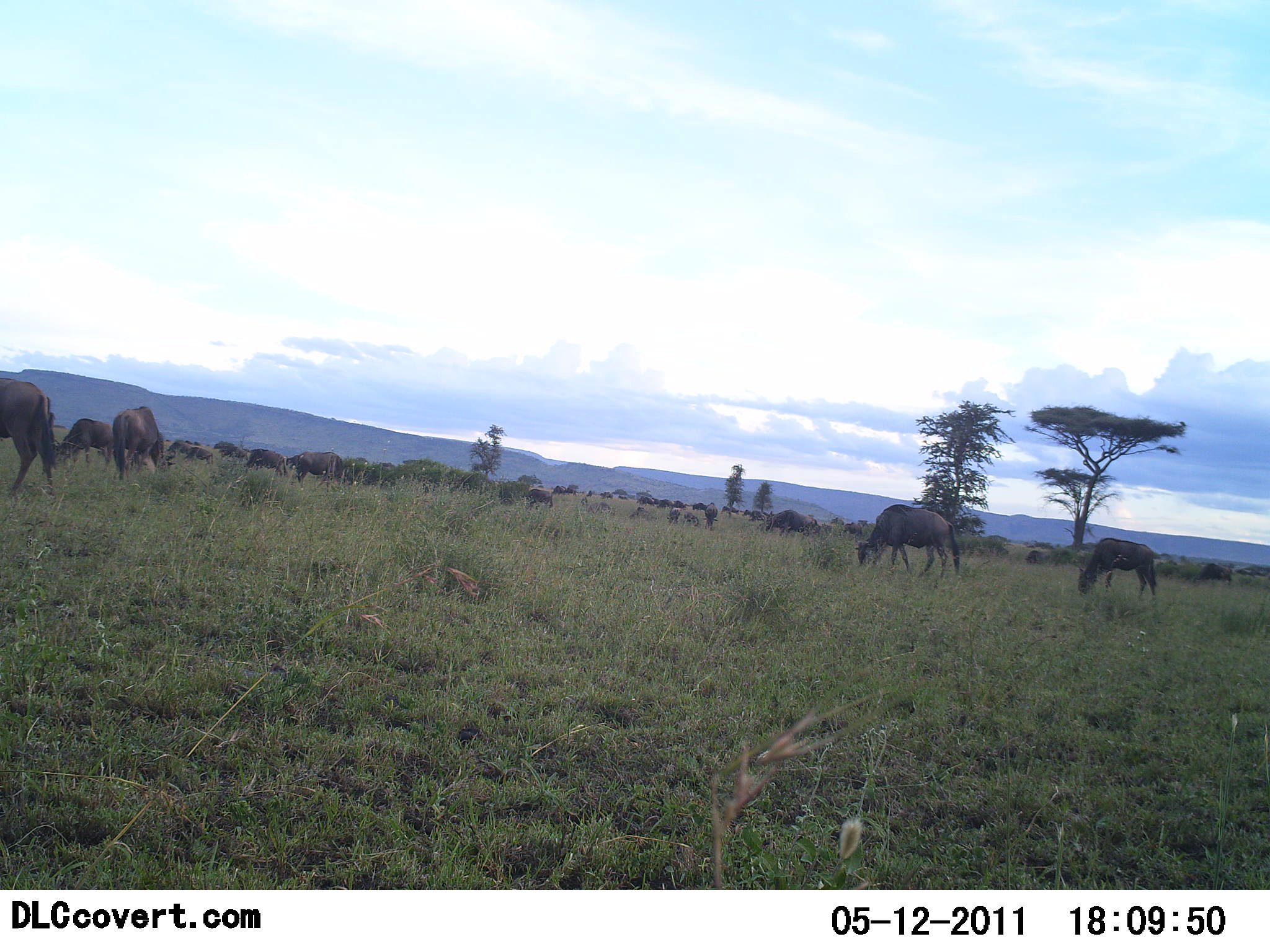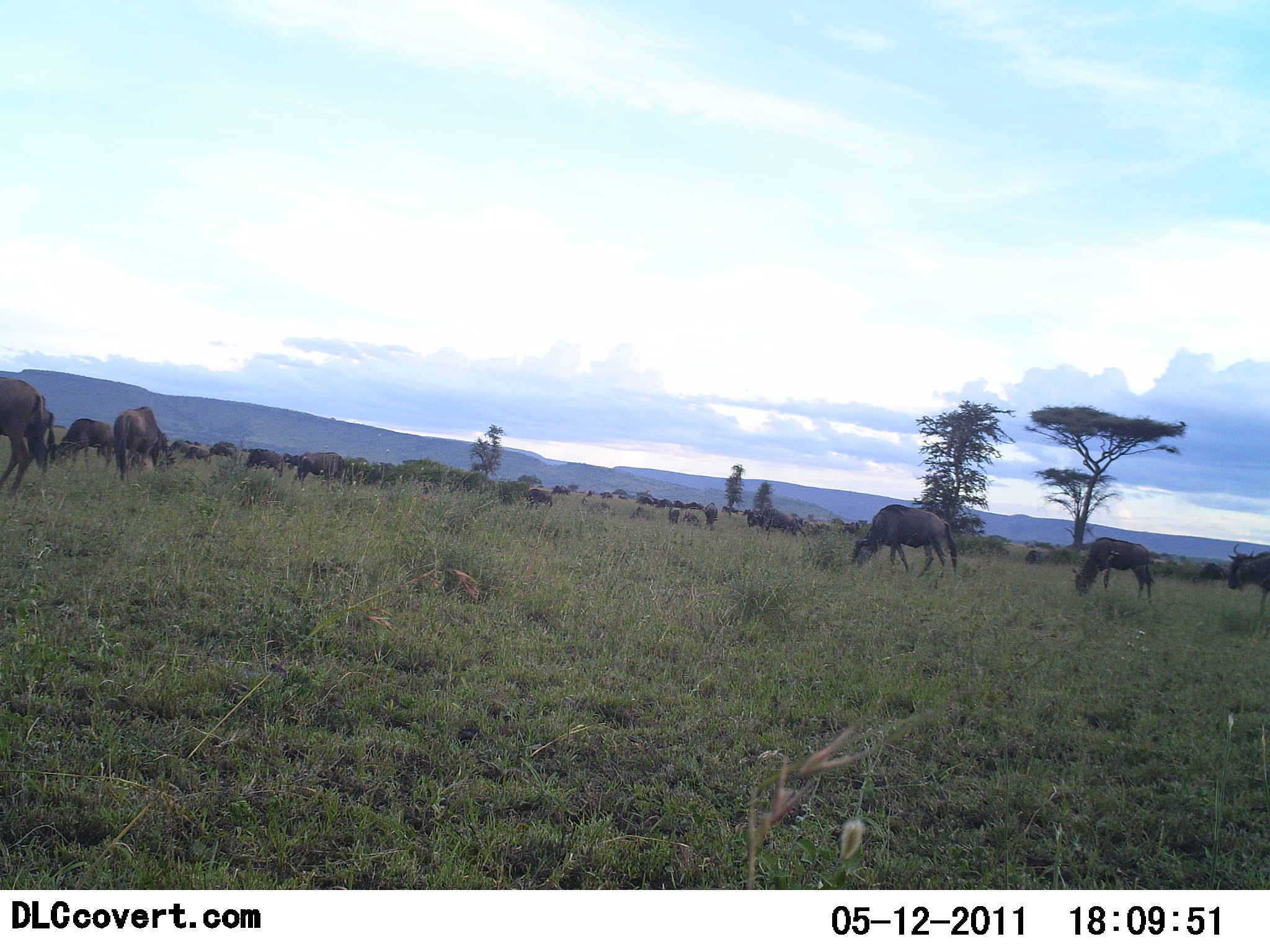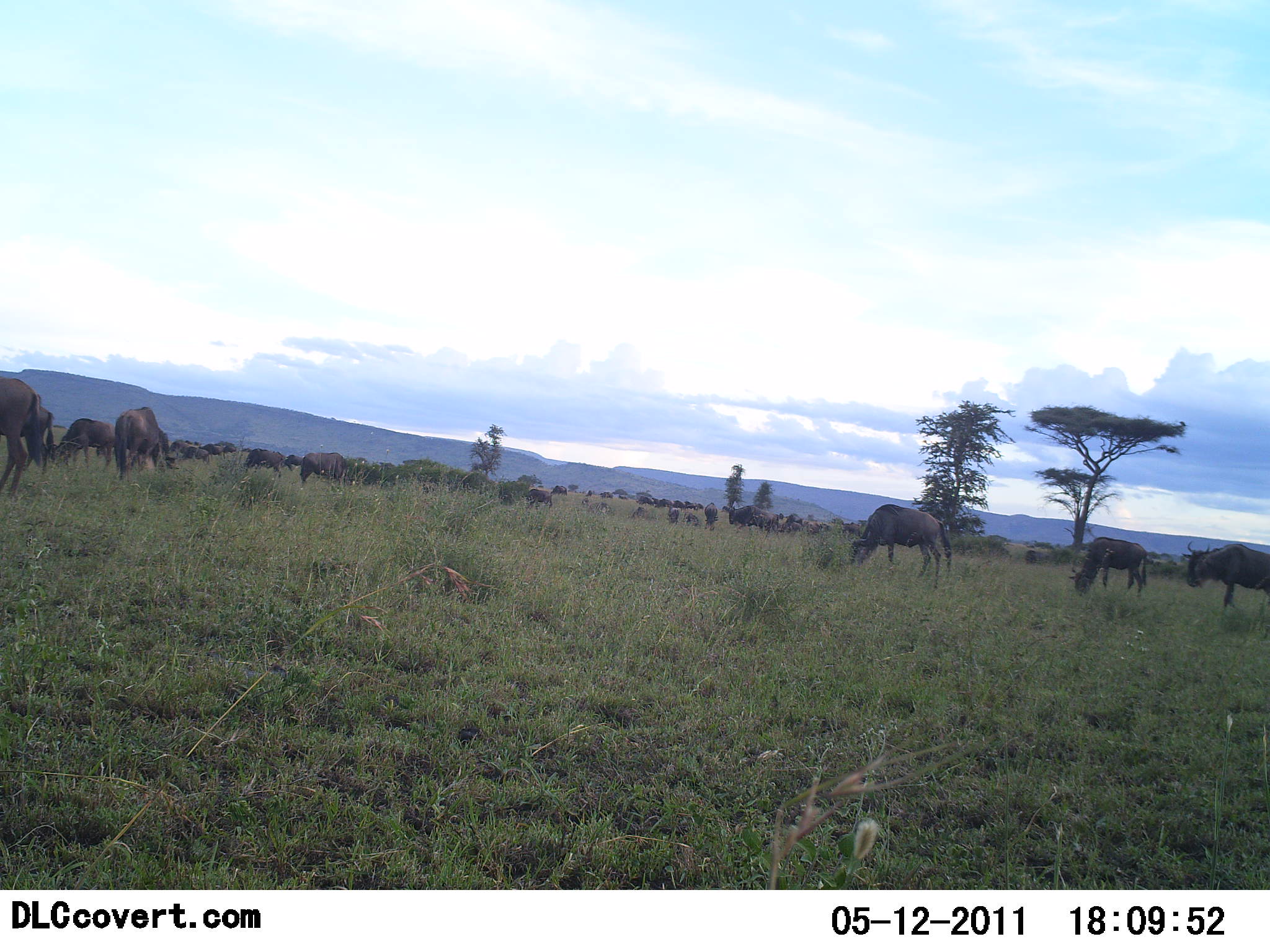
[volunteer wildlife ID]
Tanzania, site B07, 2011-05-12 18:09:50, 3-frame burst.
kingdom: Animalia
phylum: Chordata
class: Mammalia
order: Artiodactyla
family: Bovidae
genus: Connochaetes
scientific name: Connochaetes taurinus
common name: blue wildebeest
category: wildebeest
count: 11-50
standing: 40%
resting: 0%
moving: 20%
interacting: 0%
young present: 0%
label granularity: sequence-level